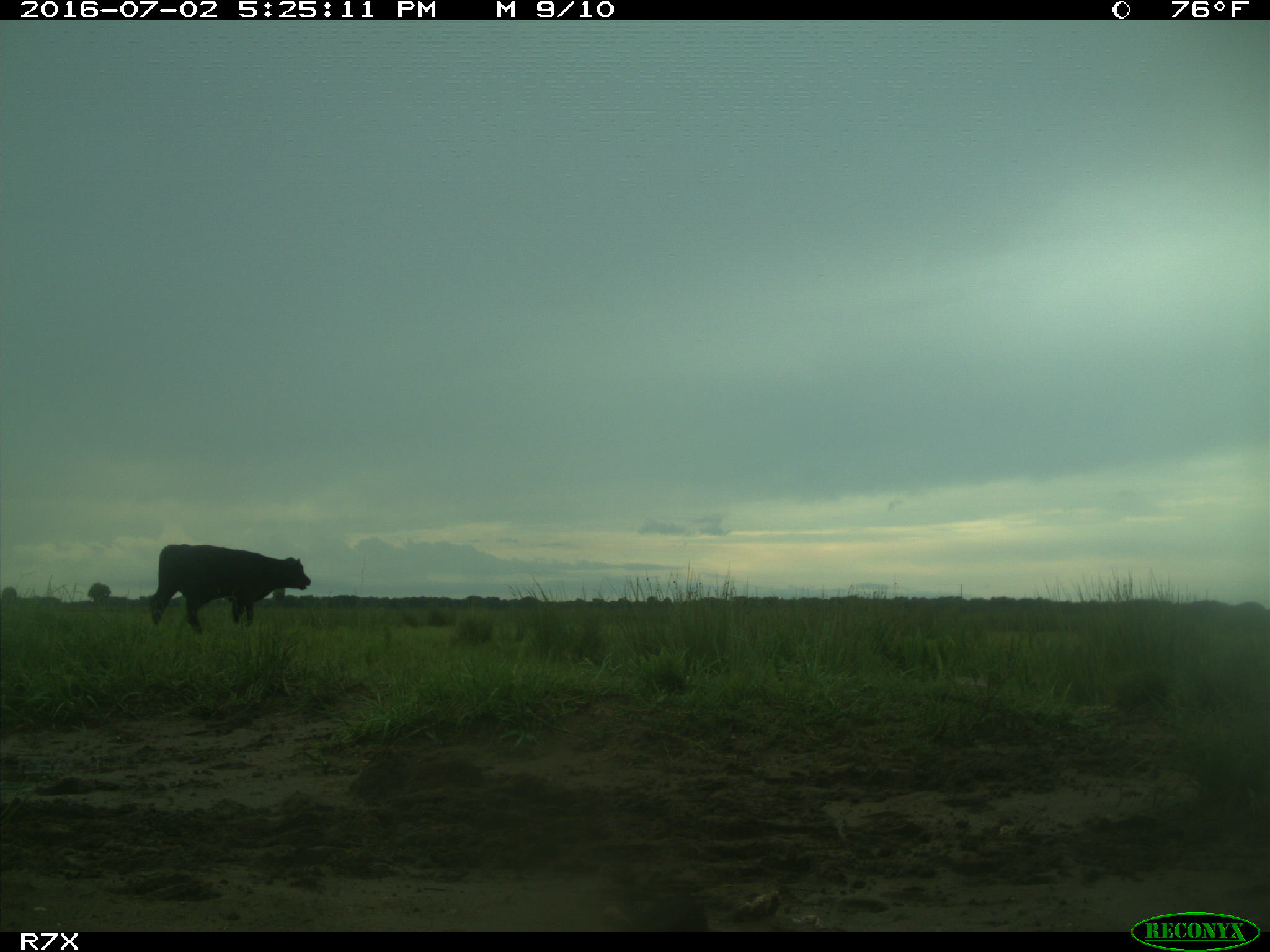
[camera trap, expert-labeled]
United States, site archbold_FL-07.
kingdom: Animalia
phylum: Chordata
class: Mammalia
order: Artiodactyla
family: Bovidae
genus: Bos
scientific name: Bos taurus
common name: domestic cow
Bos taurus (domestic cow).